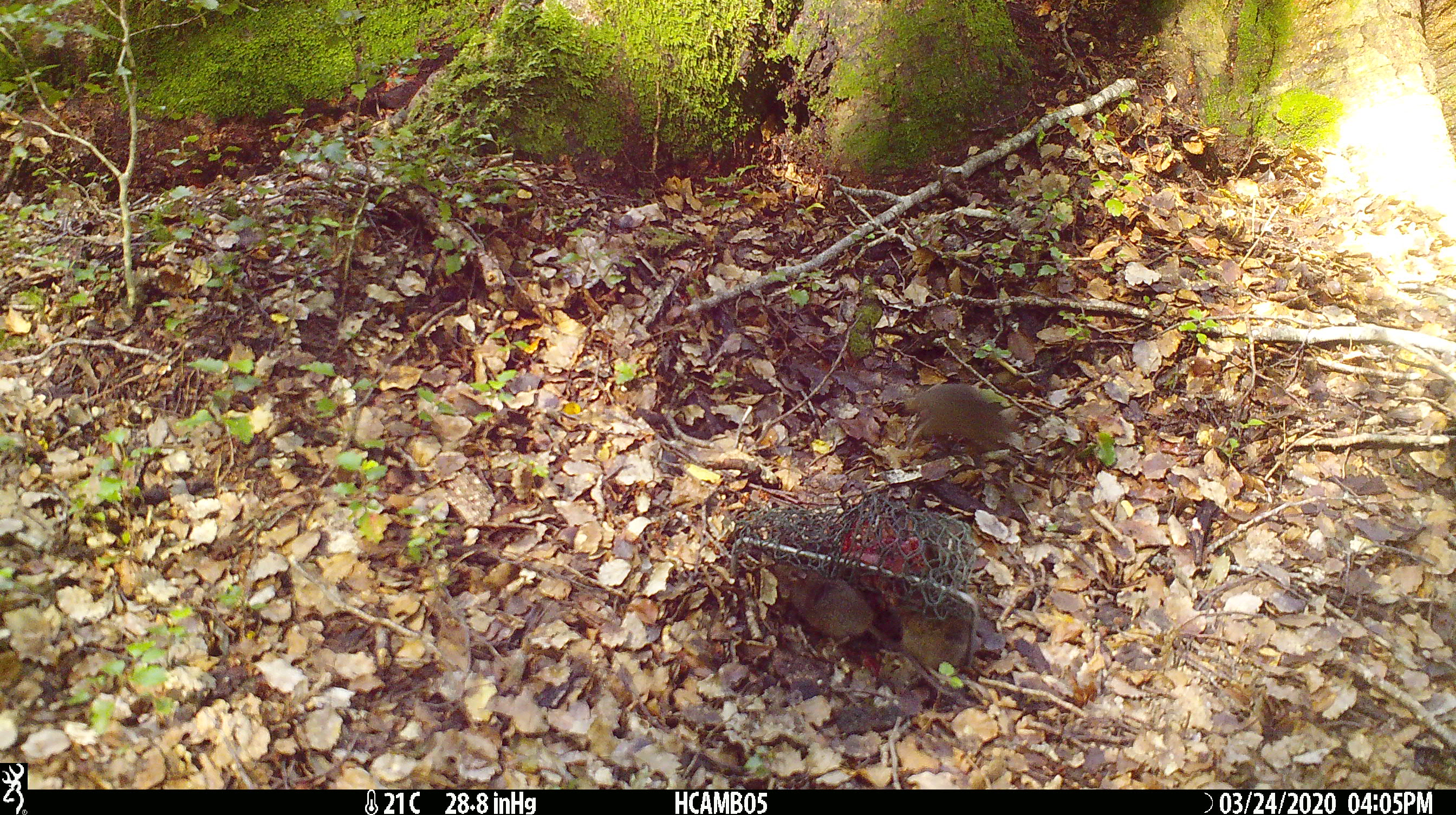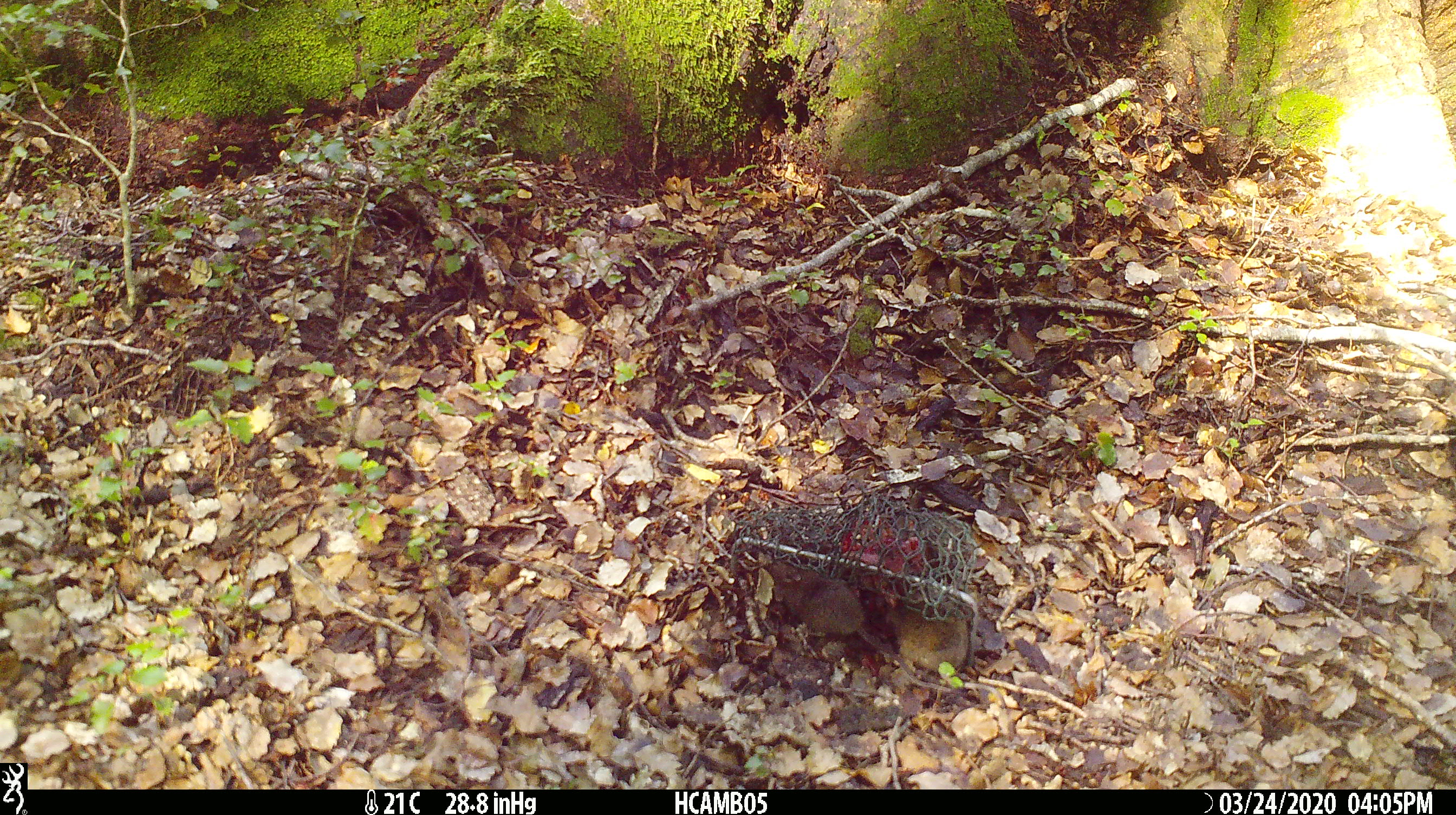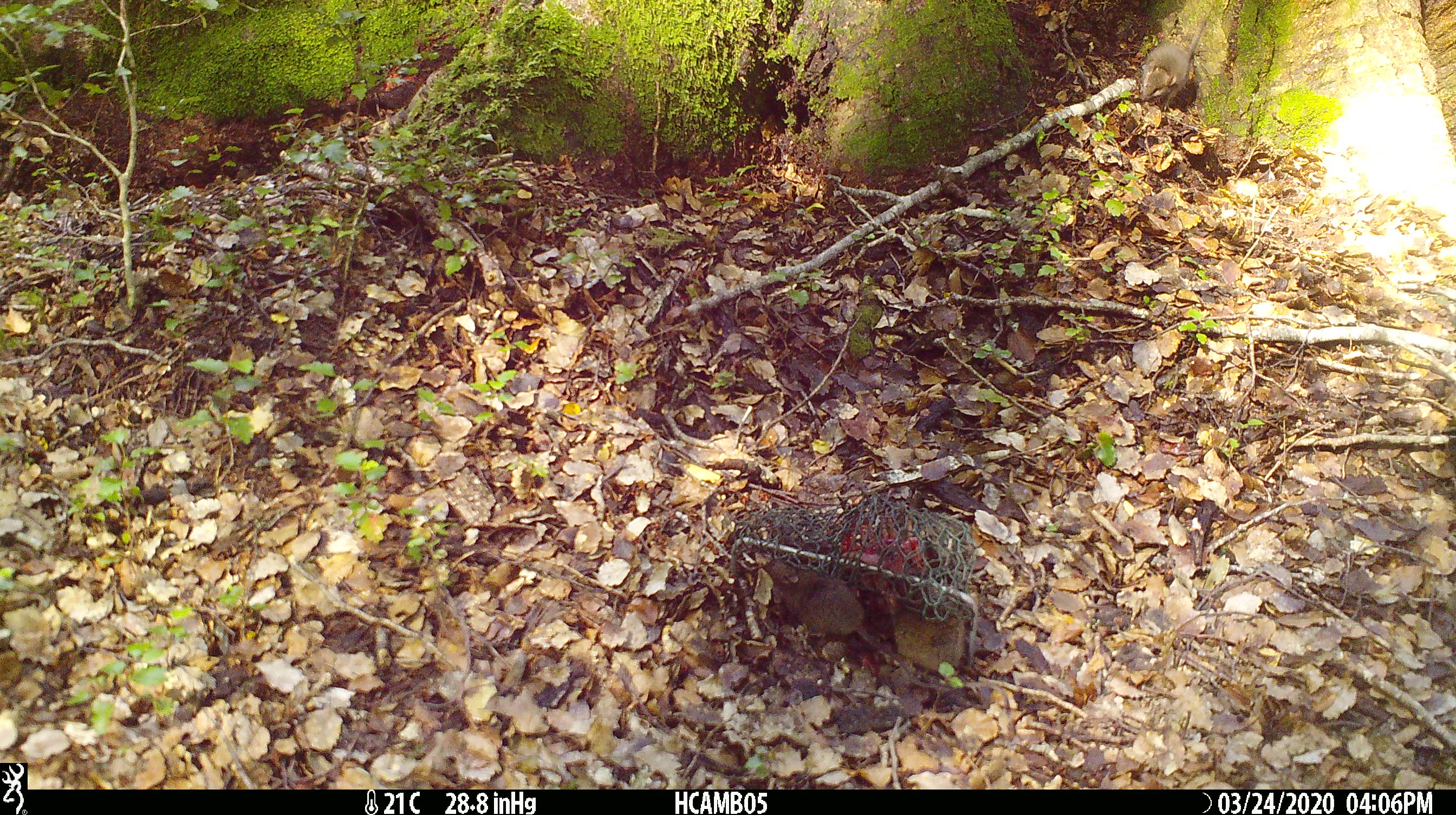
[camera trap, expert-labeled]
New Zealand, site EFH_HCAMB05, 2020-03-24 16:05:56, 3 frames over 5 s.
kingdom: Animalia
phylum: Chordata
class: Mammalia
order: Rodentia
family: Muridae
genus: Mus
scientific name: Mus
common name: mouse